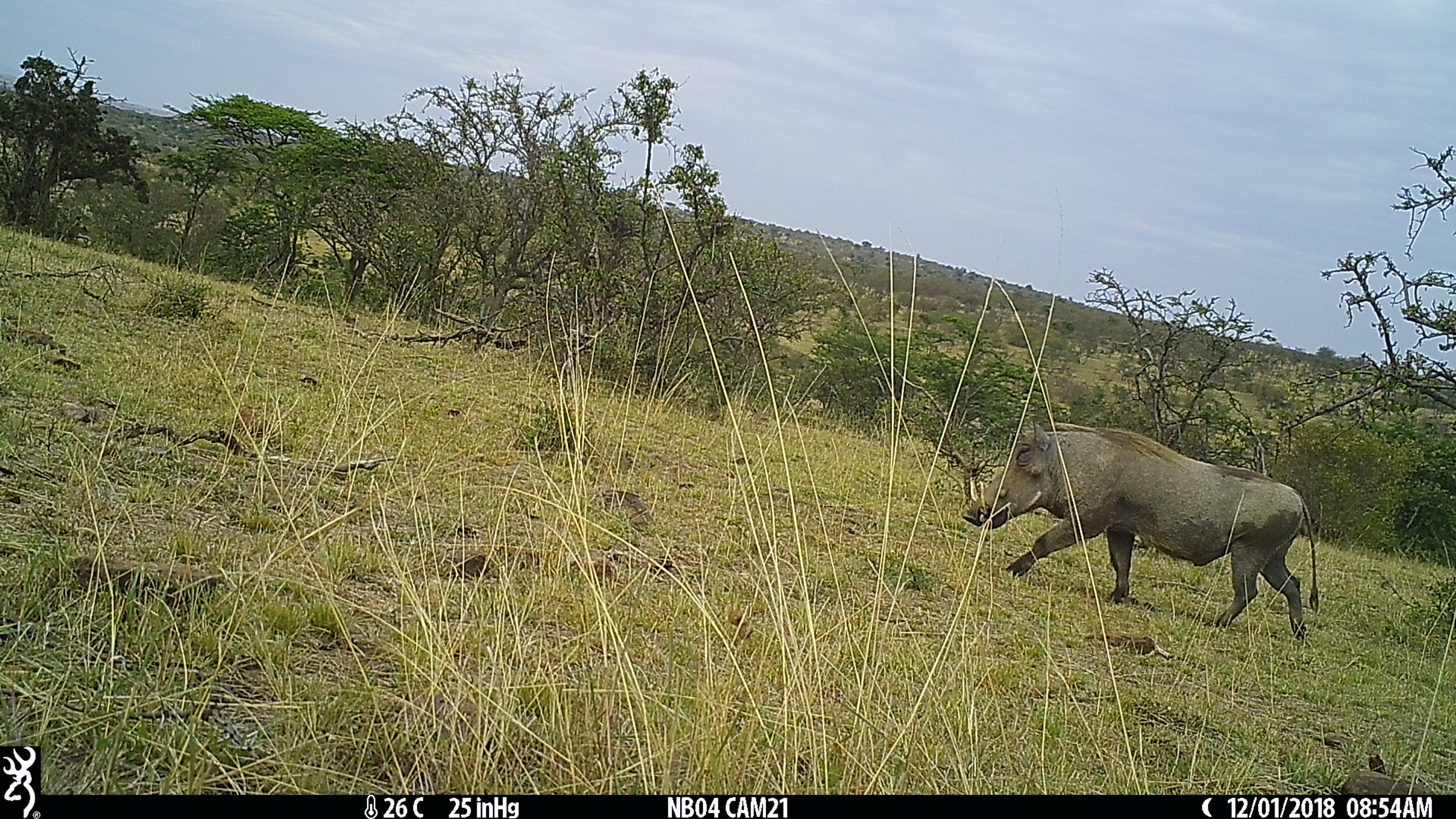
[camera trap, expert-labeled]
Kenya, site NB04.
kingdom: Animalia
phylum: Chordata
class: Mammalia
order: Artiodactyla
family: Suidae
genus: Phacochoerus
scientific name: Phacochoerus africanus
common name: common warthog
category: warthog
Warthog (common warthog) (Phacochoerus africanus).